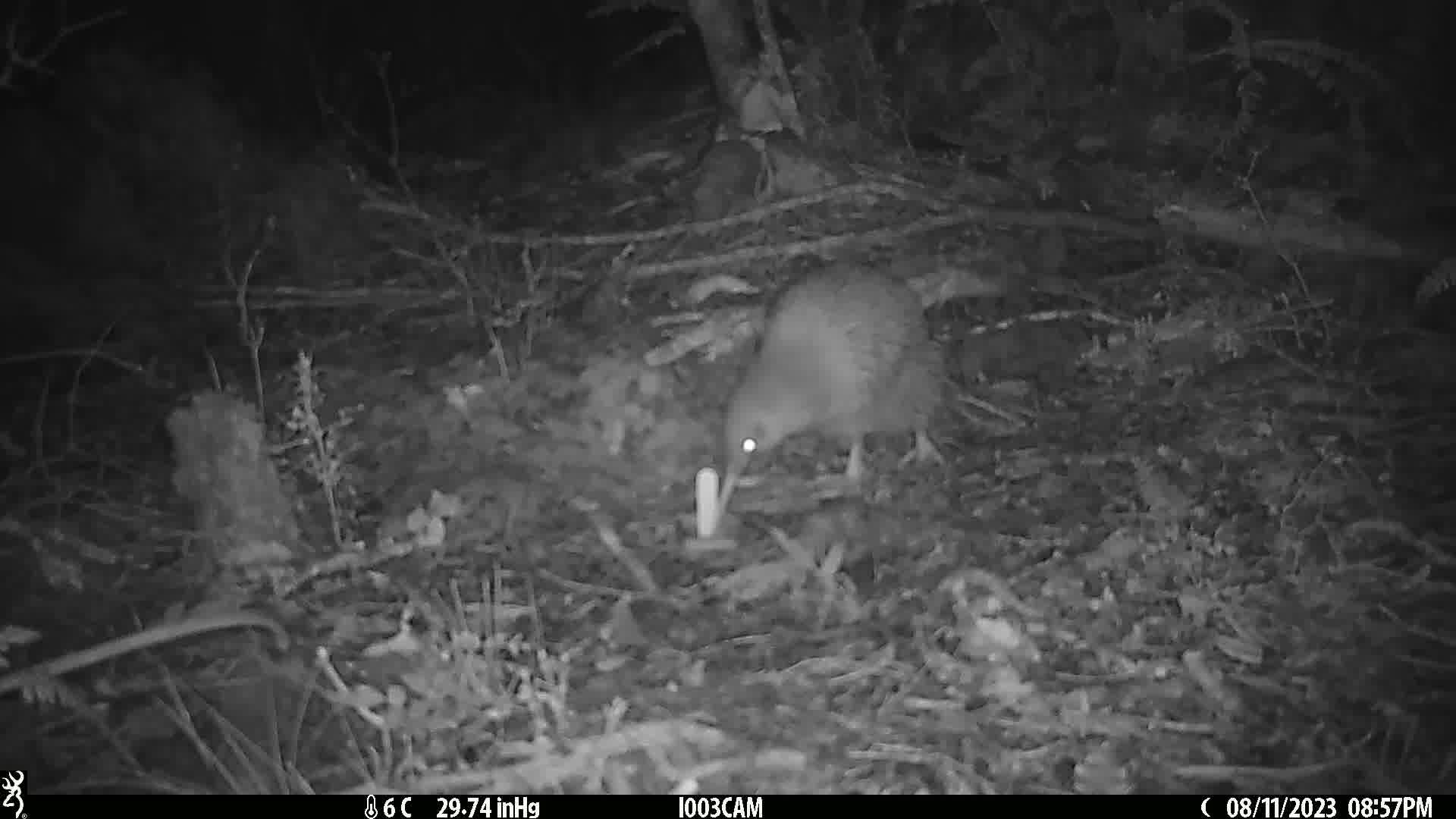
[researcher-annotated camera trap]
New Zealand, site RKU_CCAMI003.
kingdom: Animalia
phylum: Chordata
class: Aves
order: Apterygiformes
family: Apterygidae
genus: Apteryx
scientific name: Apteryx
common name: kiwi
Kiwi (Apteryx).